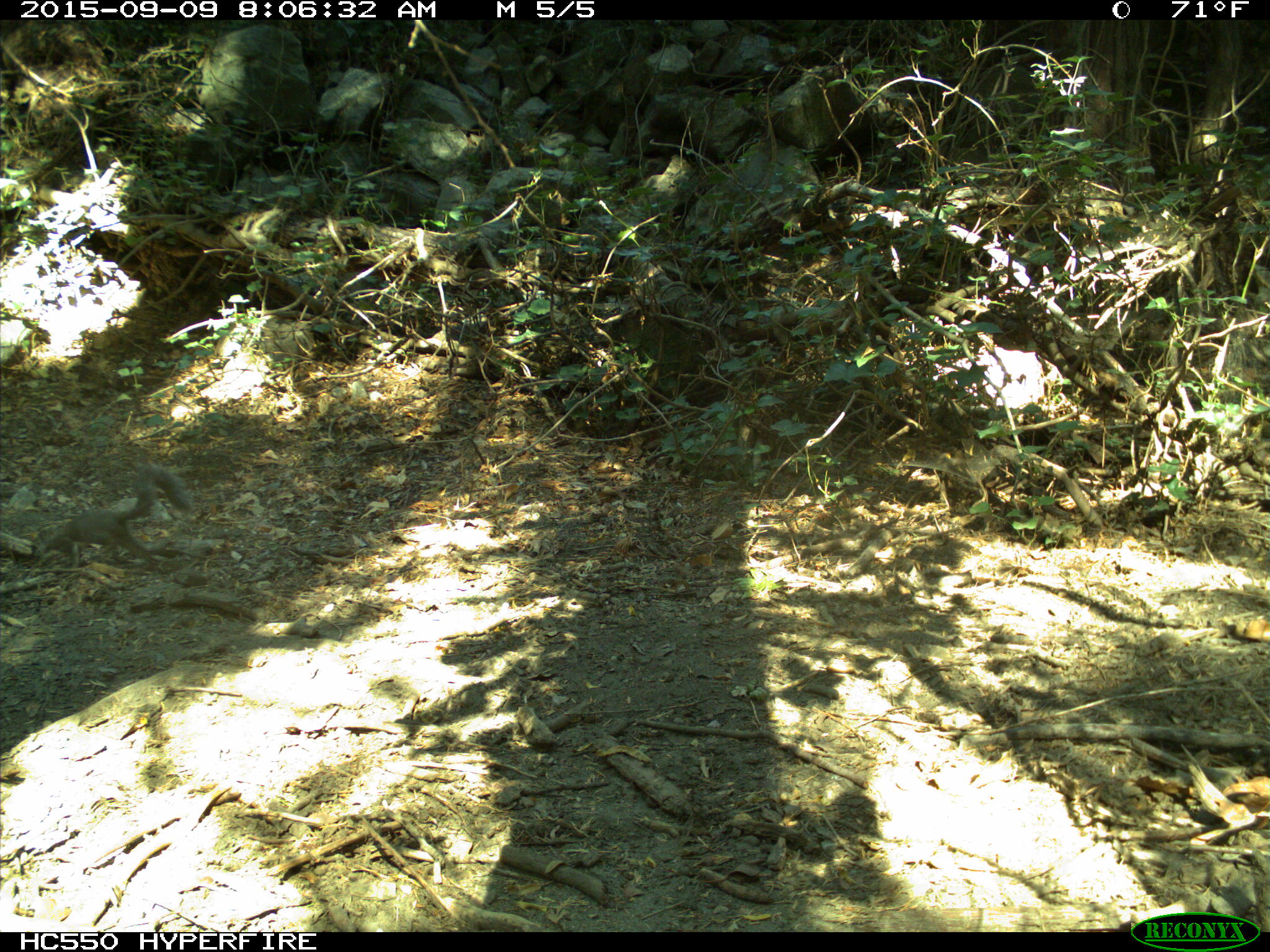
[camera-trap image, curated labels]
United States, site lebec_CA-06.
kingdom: Animalia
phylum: Chordata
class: Mammalia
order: Rodentia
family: Sciuridae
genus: Sciurus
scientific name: Sciurus carolinensis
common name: eastern gray squirrel